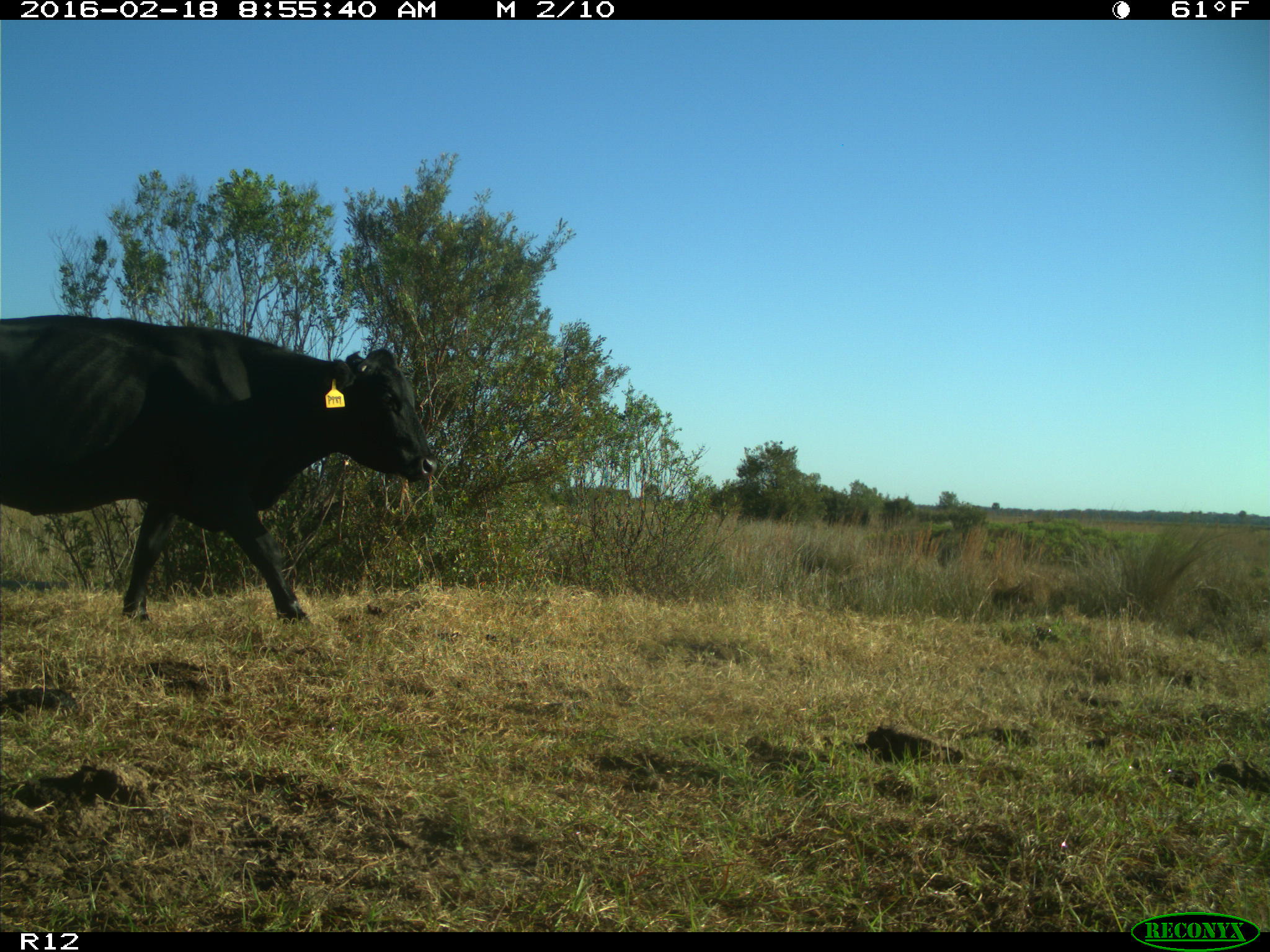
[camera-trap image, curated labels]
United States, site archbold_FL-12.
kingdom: Animalia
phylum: Chordata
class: Mammalia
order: Artiodactyla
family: Bovidae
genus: Bos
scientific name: Bos taurus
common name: domestic cow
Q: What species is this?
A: Bos taurus (domestic cow).